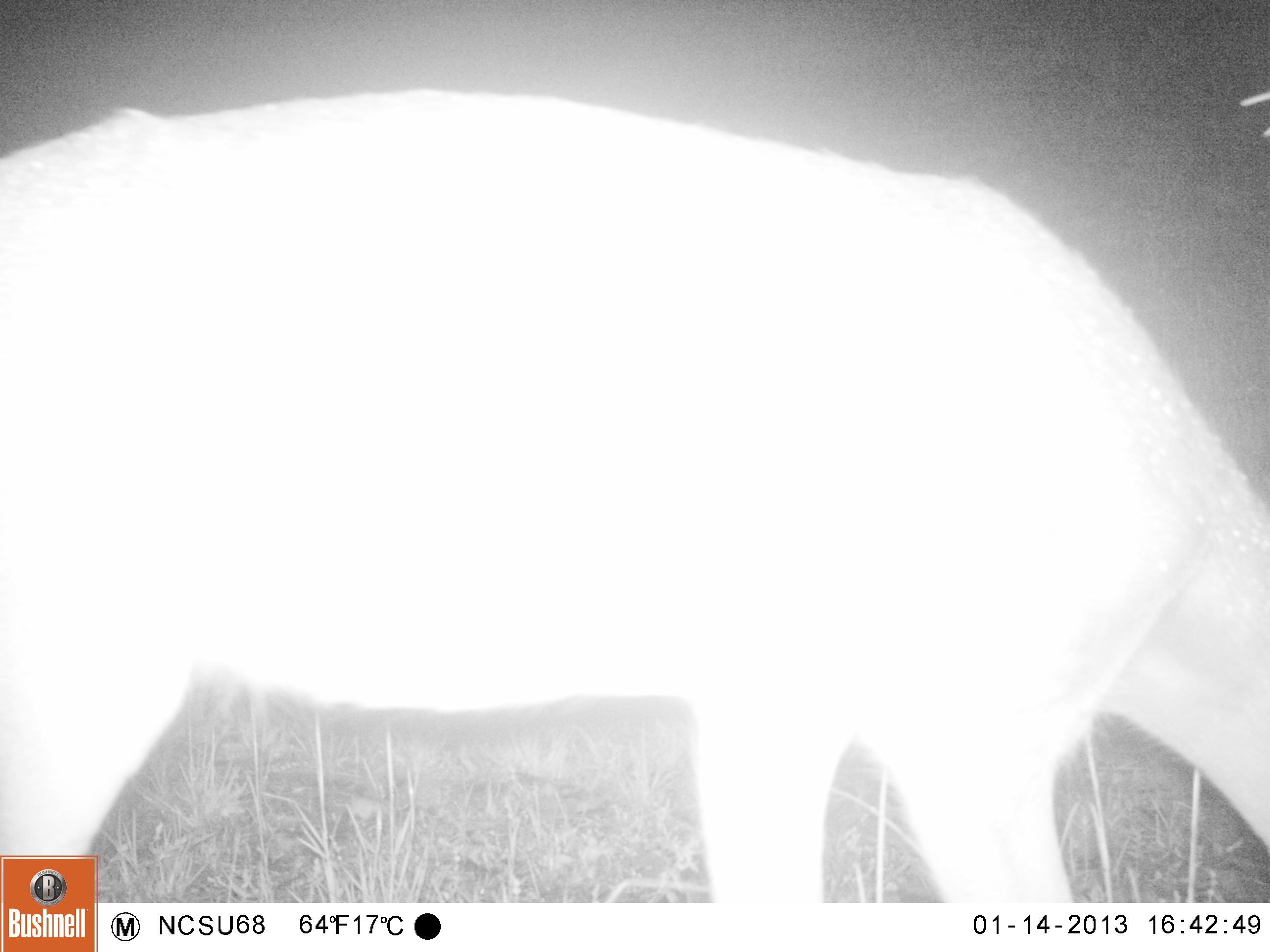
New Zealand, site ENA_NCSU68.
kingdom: Animalia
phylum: Chordata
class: Mammalia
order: Artiodactyla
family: Cervidae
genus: Odocoileus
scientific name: Odocoileus virginianus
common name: white-tailed deer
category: white tailed deer